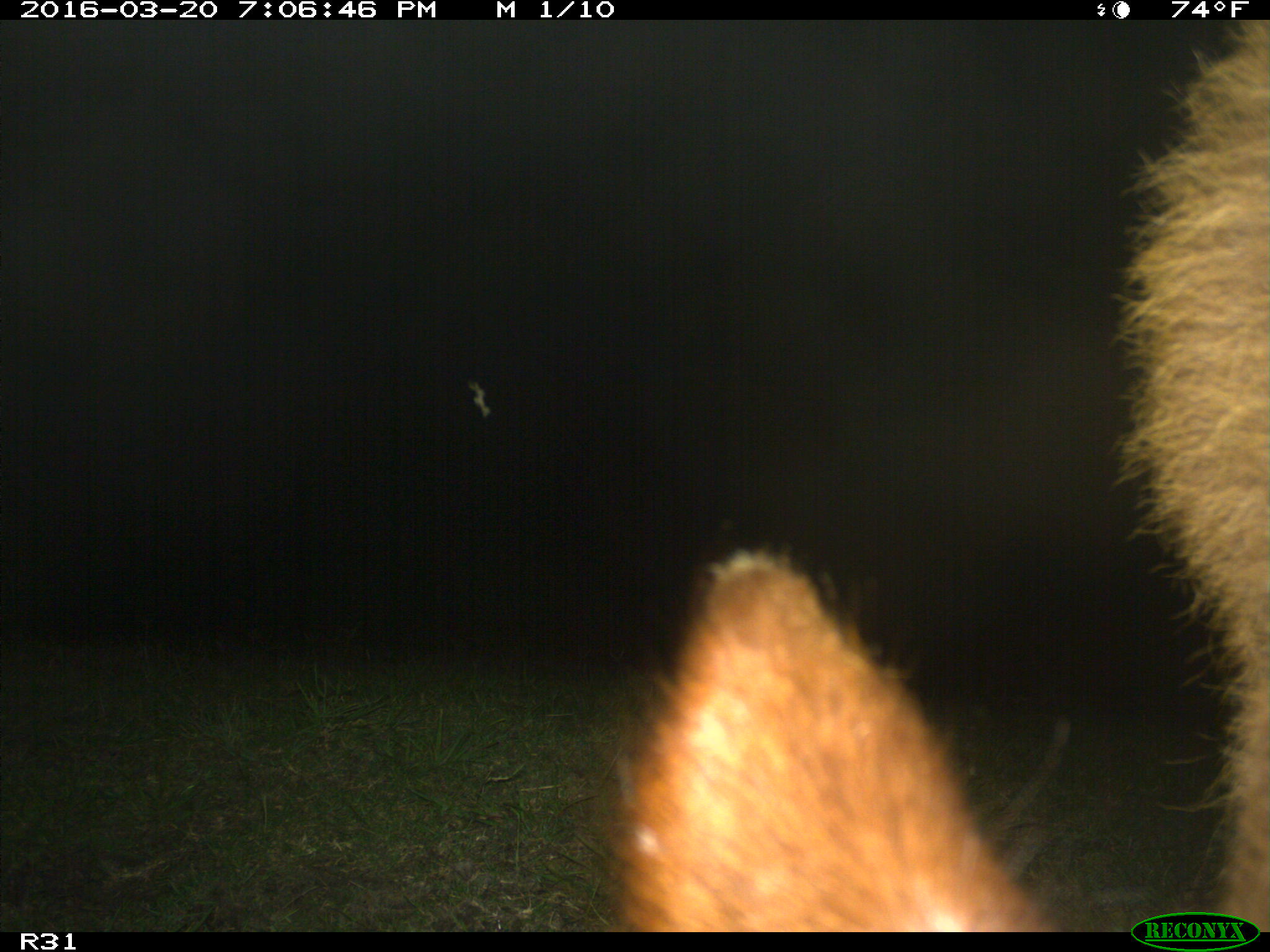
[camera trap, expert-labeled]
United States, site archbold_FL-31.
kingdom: Animalia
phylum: Chordata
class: Mammalia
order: Artiodactyla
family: Bovidae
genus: Bos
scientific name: Bos taurus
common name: domestic cow